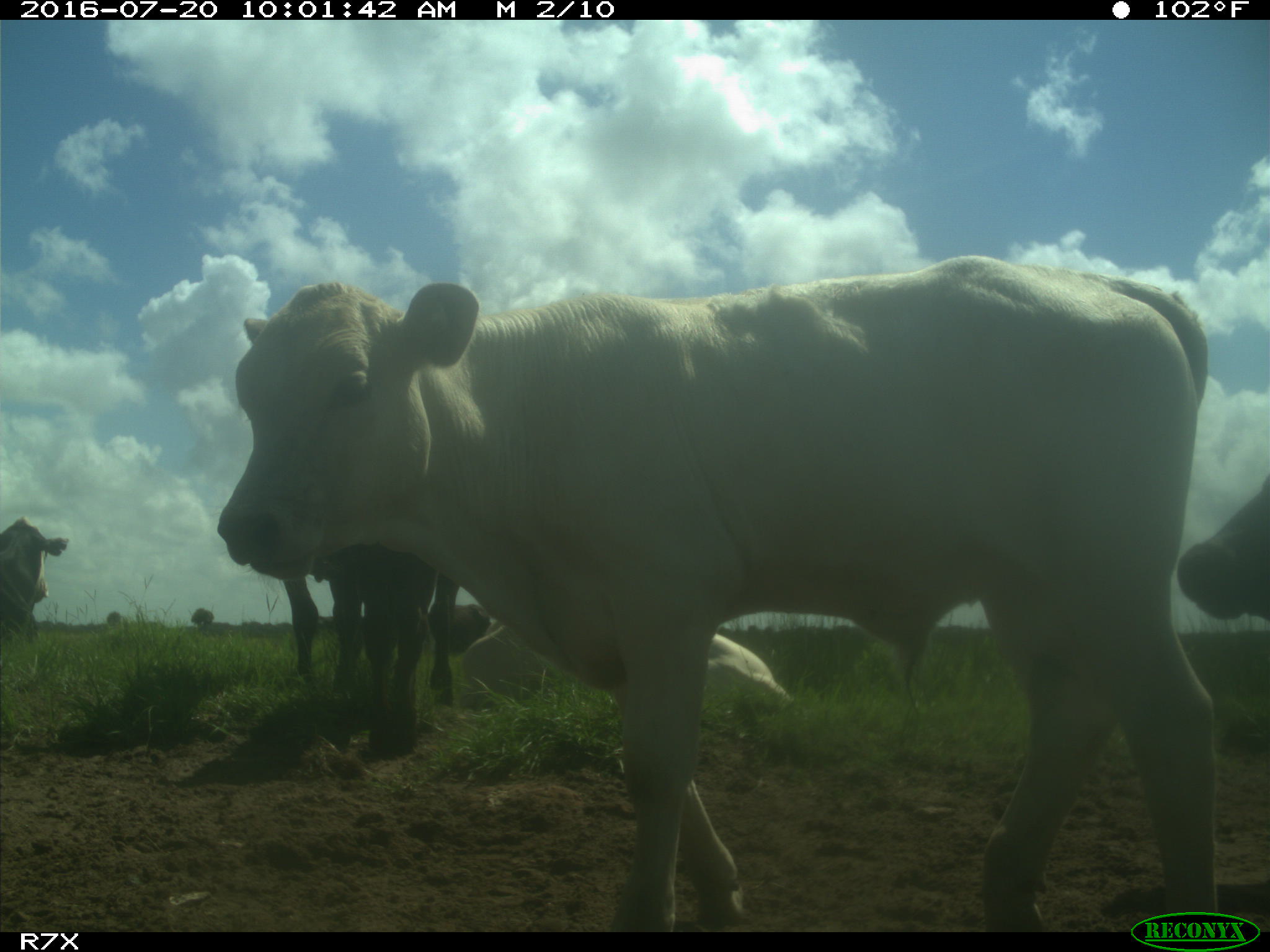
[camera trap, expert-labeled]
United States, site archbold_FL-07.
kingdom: Animalia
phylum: Chordata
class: Mammalia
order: Artiodactyla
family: Bovidae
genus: Bos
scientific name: Bos taurus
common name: domestic cow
Bos taurus (domestic cow).